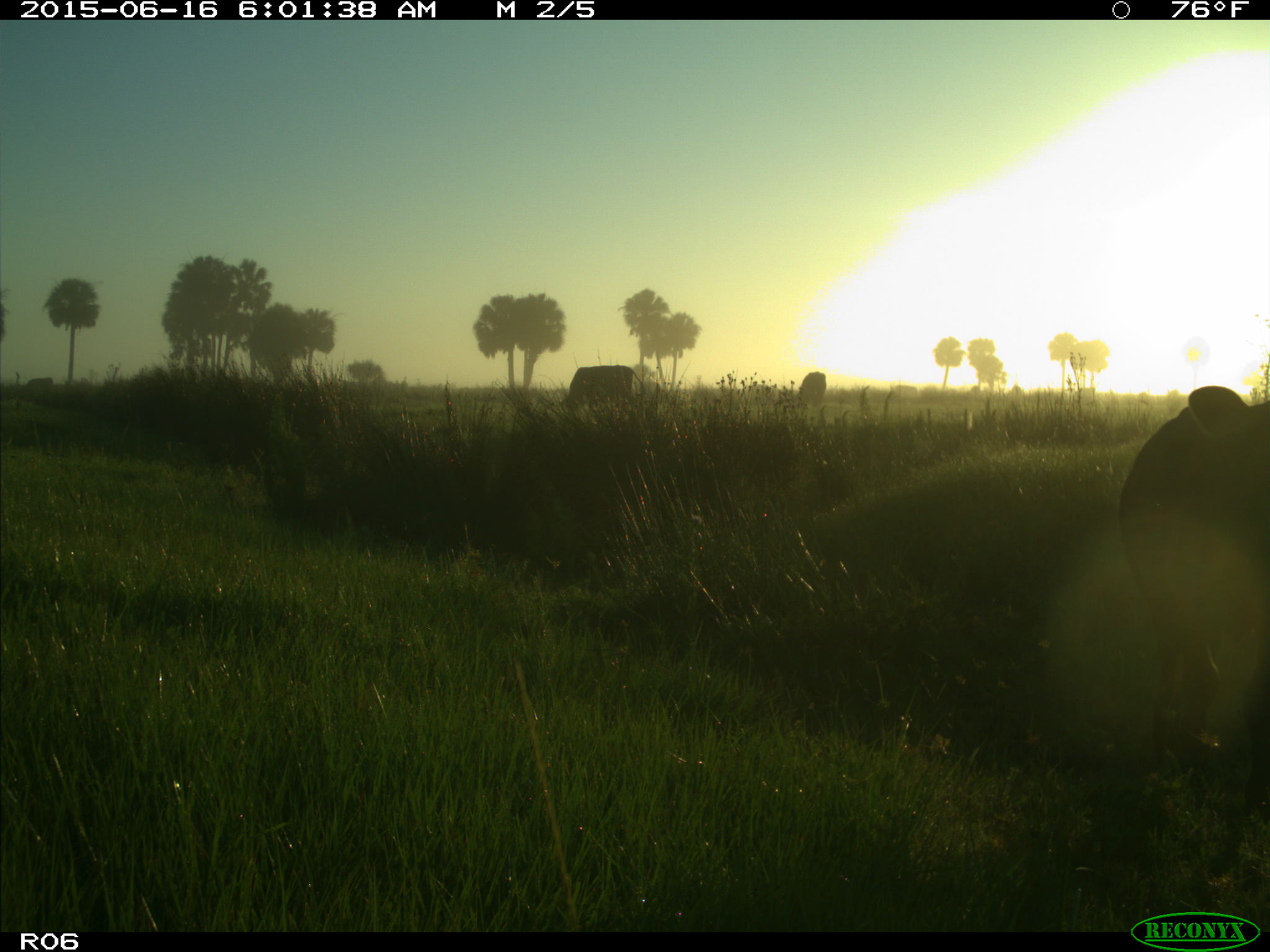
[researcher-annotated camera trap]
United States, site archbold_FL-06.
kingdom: Animalia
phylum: Chordata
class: Mammalia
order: Artiodactyla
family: Bovidae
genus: Bos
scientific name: Bos taurus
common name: domestic cow